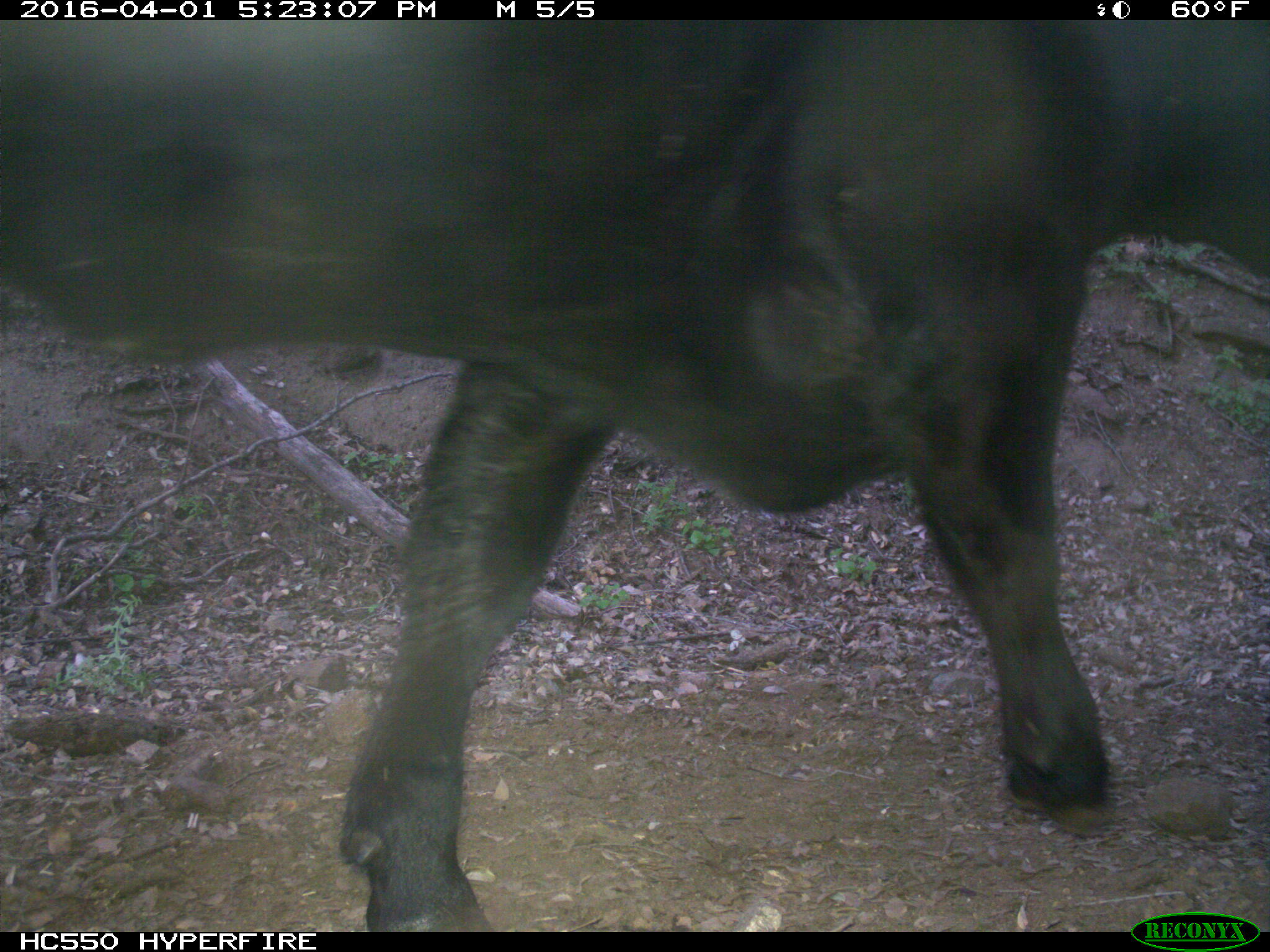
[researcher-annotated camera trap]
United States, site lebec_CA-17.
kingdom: Animalia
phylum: Chordata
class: Mammalia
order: Artiodactyla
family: Bovidae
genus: Bos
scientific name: Bos taurus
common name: domestic cow